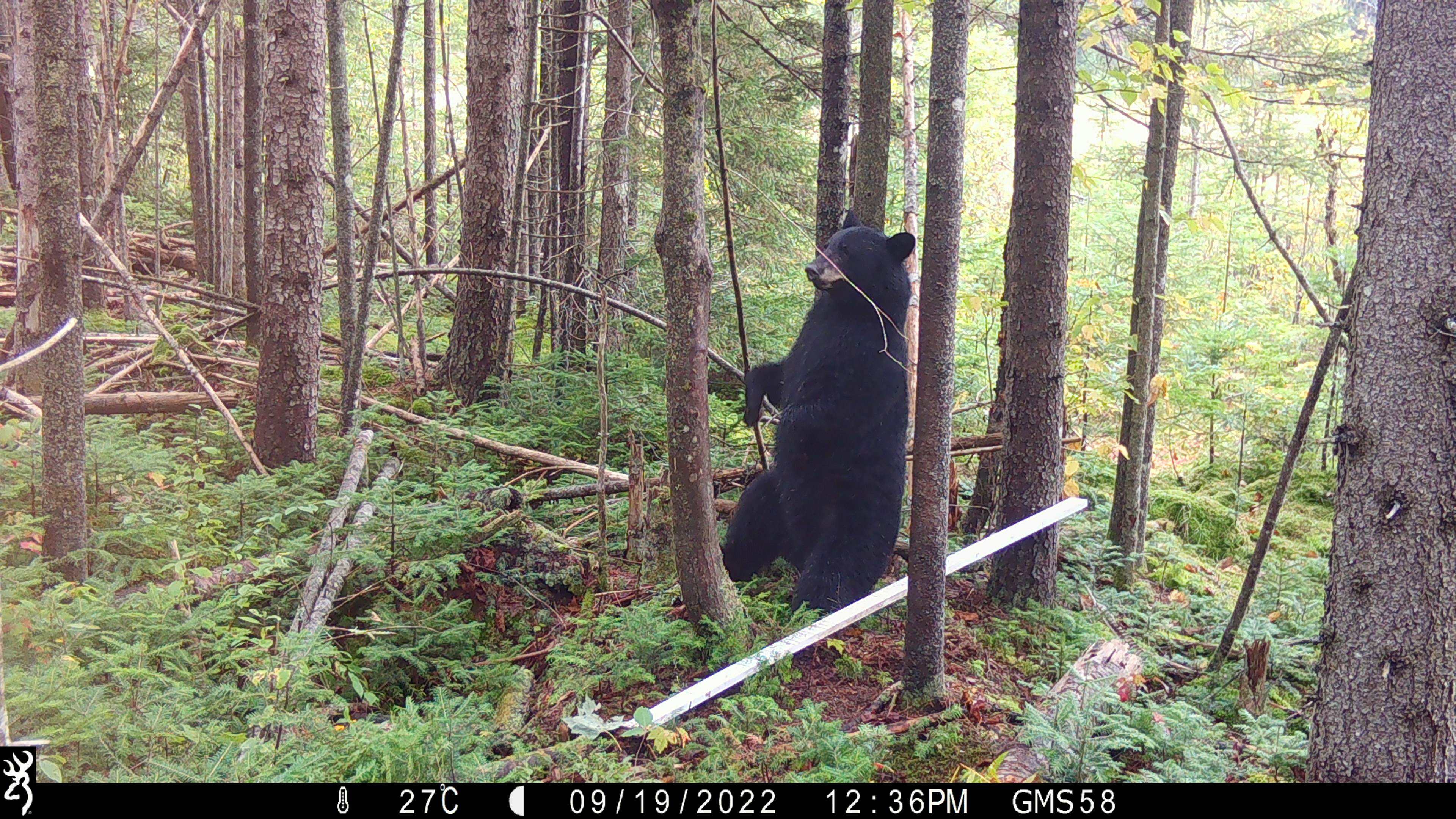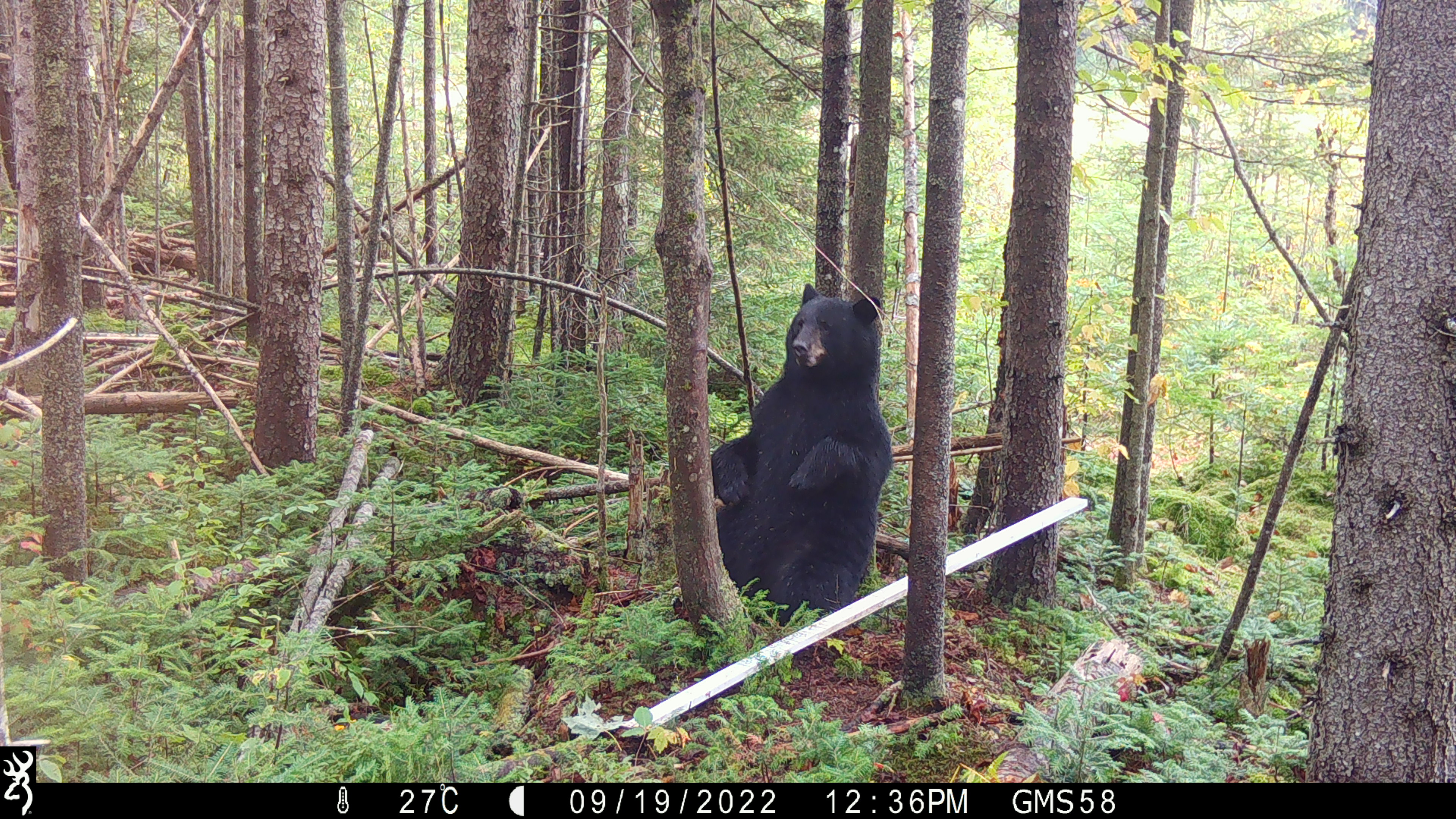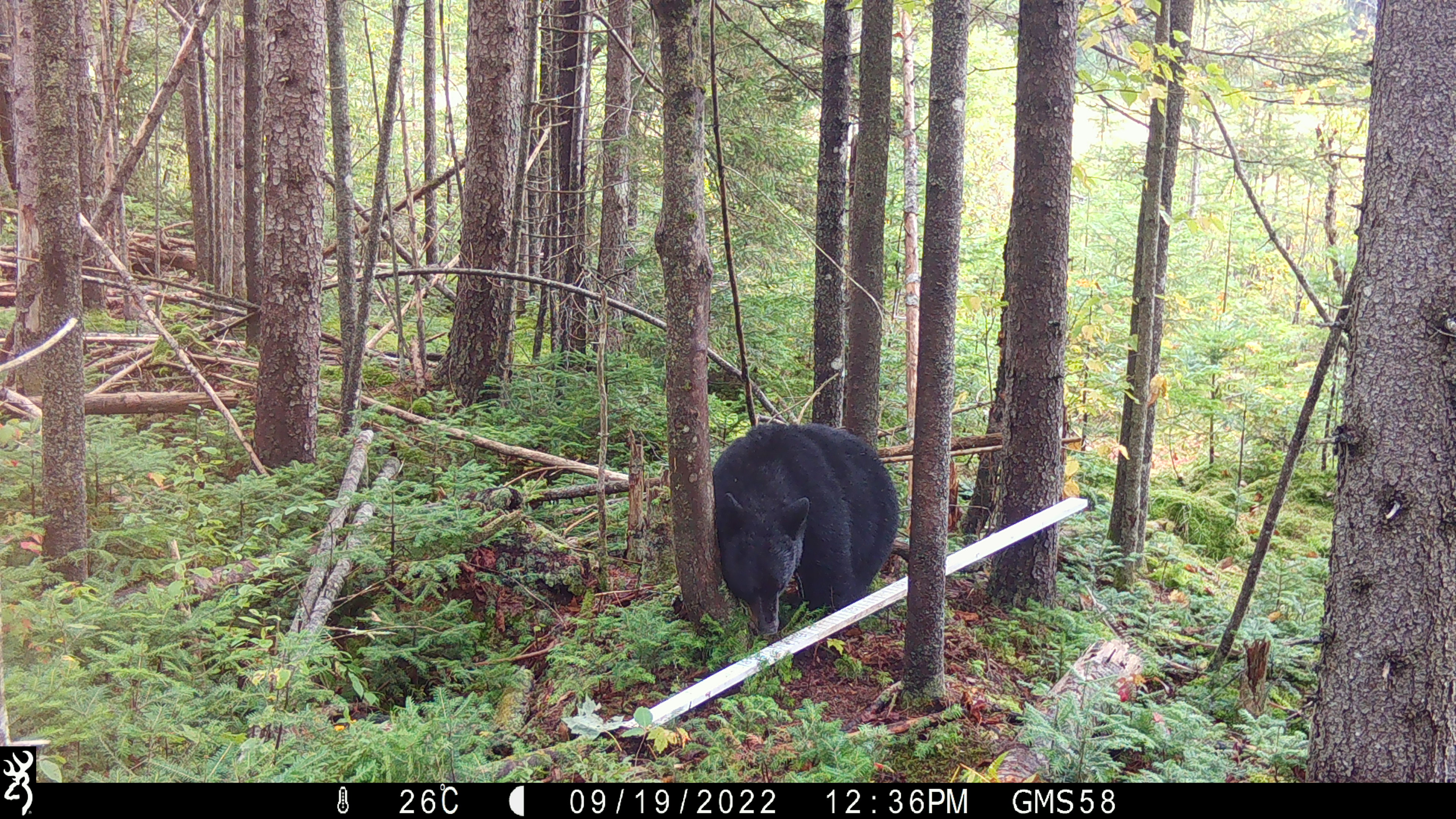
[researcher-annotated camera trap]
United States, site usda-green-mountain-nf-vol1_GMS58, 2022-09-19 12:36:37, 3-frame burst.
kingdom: Animalia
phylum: Chordata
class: Mammalia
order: Carnivora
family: Ursidae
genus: Ursus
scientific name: Ursus americanus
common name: black bear